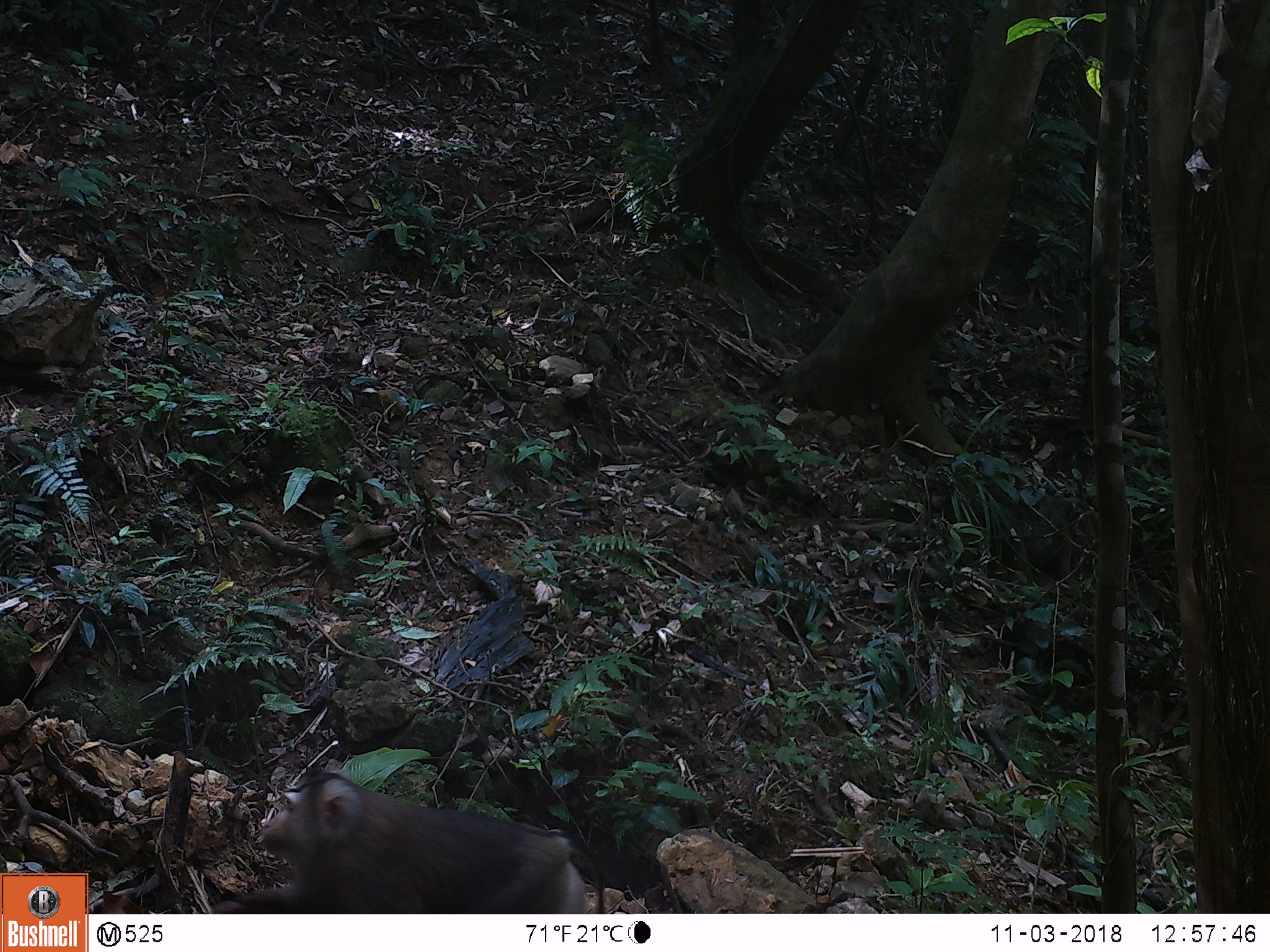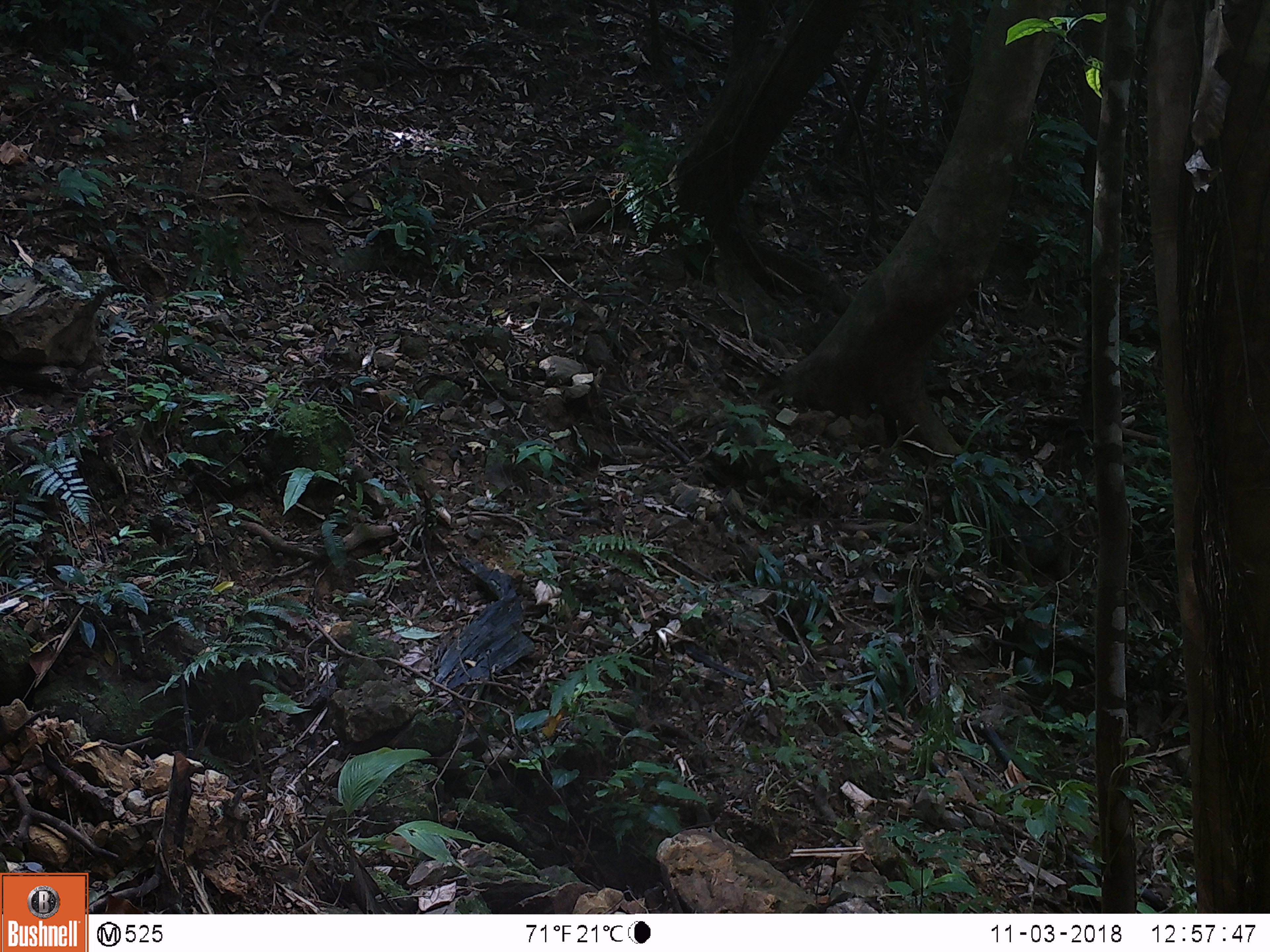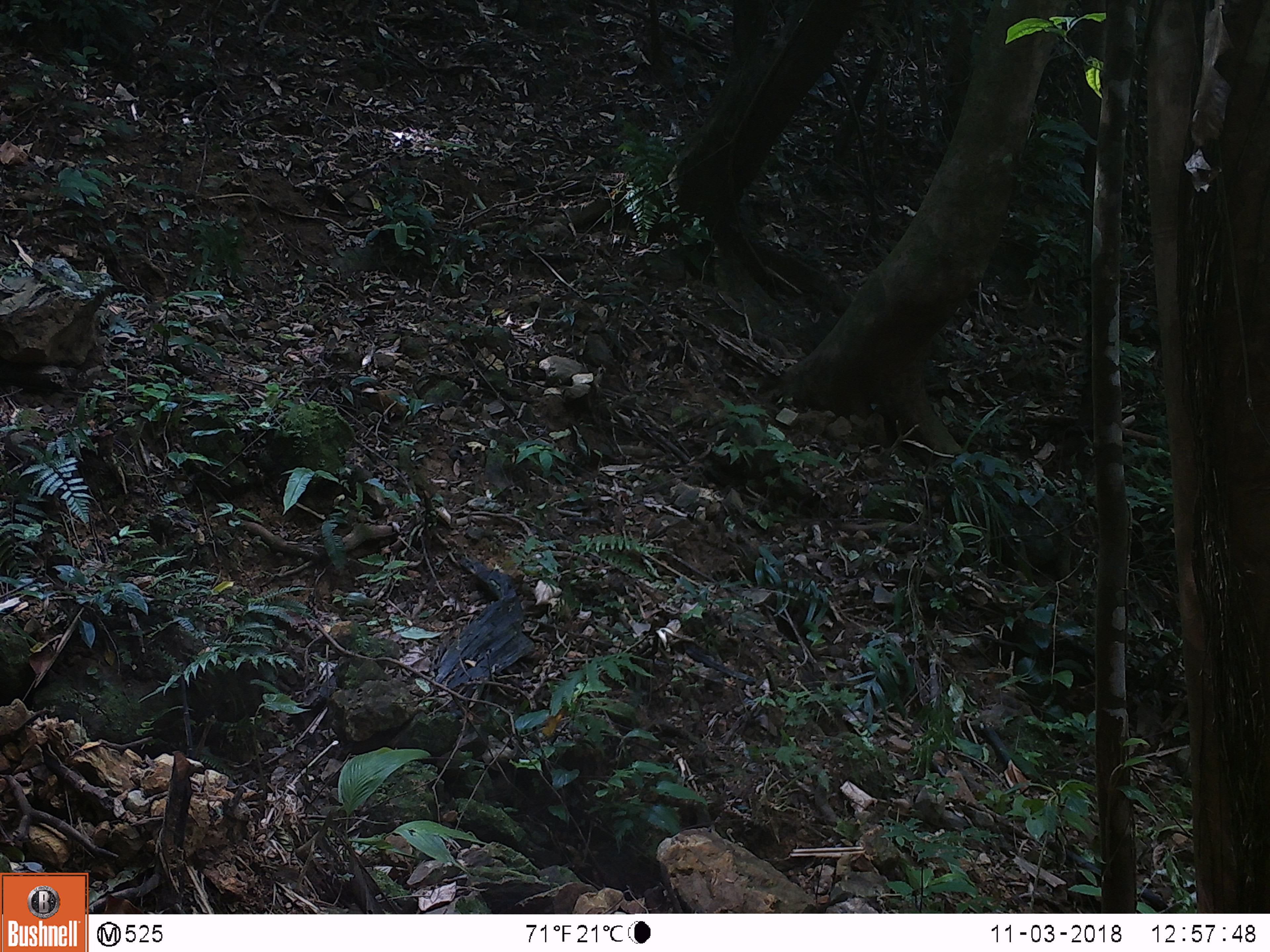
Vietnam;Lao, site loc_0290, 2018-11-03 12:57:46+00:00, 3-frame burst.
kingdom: Animalia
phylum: Chordata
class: Mammalia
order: Primates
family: Cercopithecidae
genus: Macaca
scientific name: Macaca nemestrina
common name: pig-tailed macaque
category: pig tailed macaque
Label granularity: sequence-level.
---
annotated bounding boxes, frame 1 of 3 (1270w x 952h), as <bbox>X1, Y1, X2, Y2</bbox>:
pig tailed macaque: <bbox>208, 769, 605, 914</bbox>